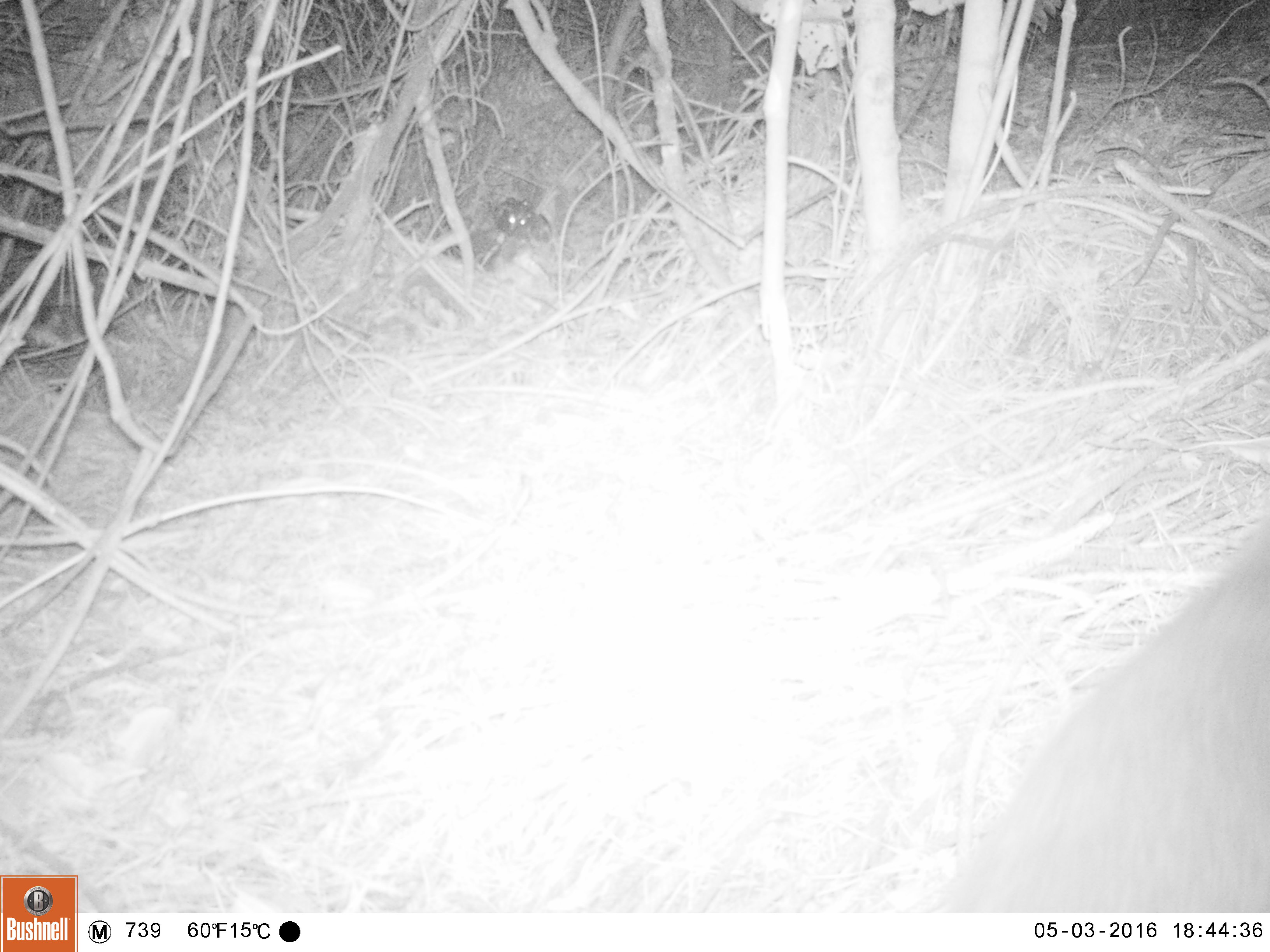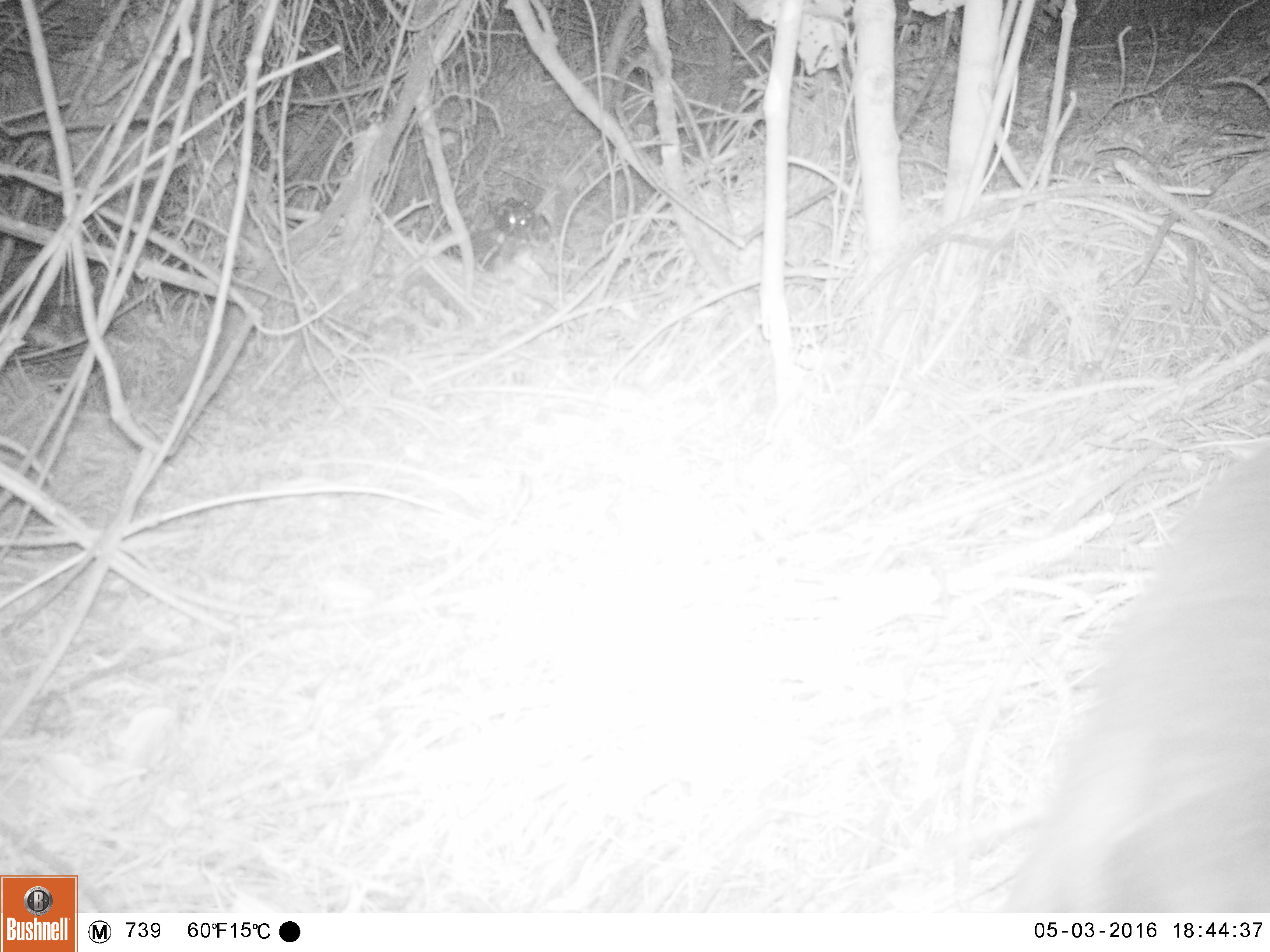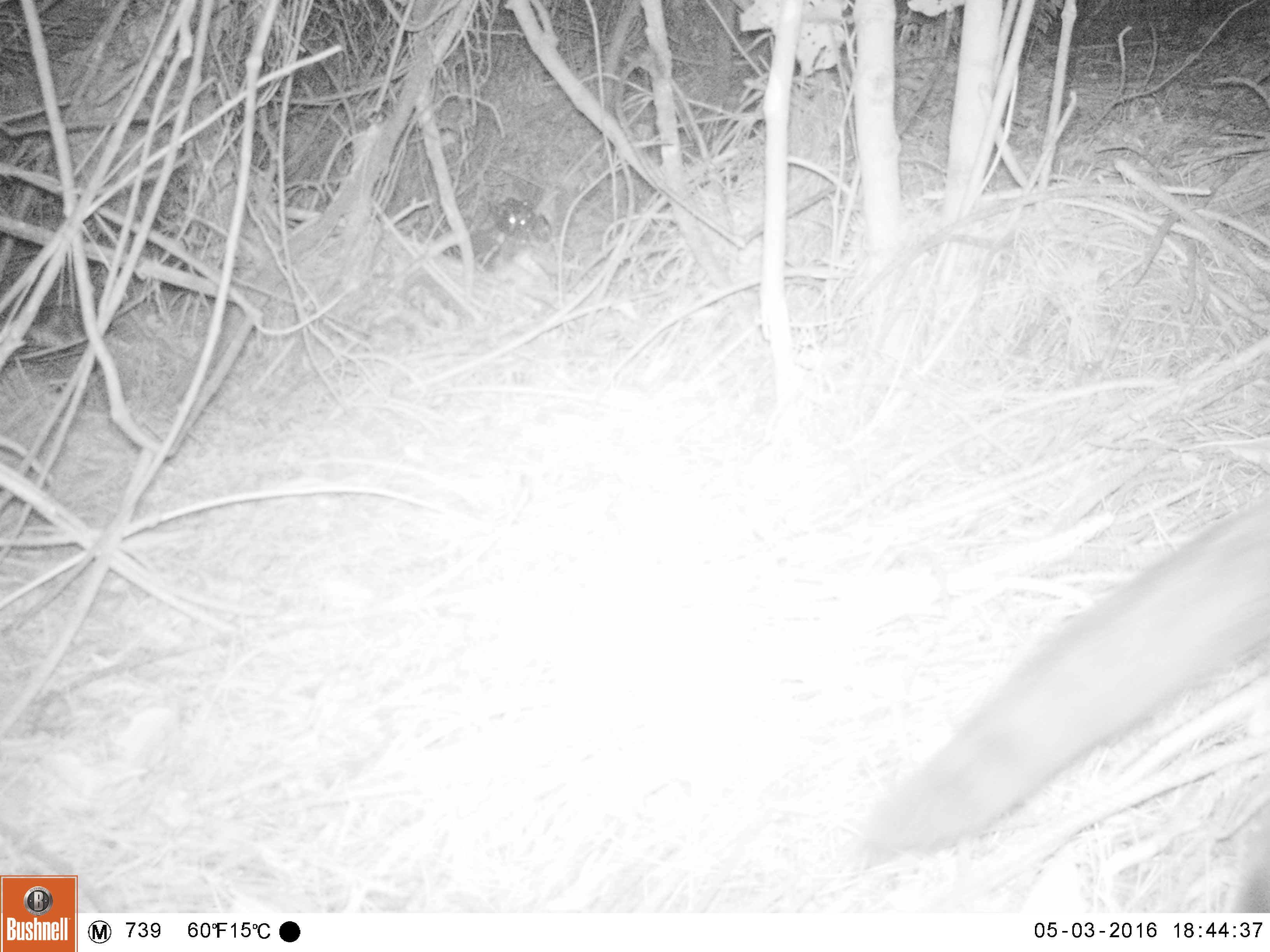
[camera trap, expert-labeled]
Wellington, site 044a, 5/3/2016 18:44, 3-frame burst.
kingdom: Animalia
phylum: Chordata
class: Mammalia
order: Carnivora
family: Felidae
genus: Felis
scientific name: Felis catus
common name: cat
Cat (Felis catus).